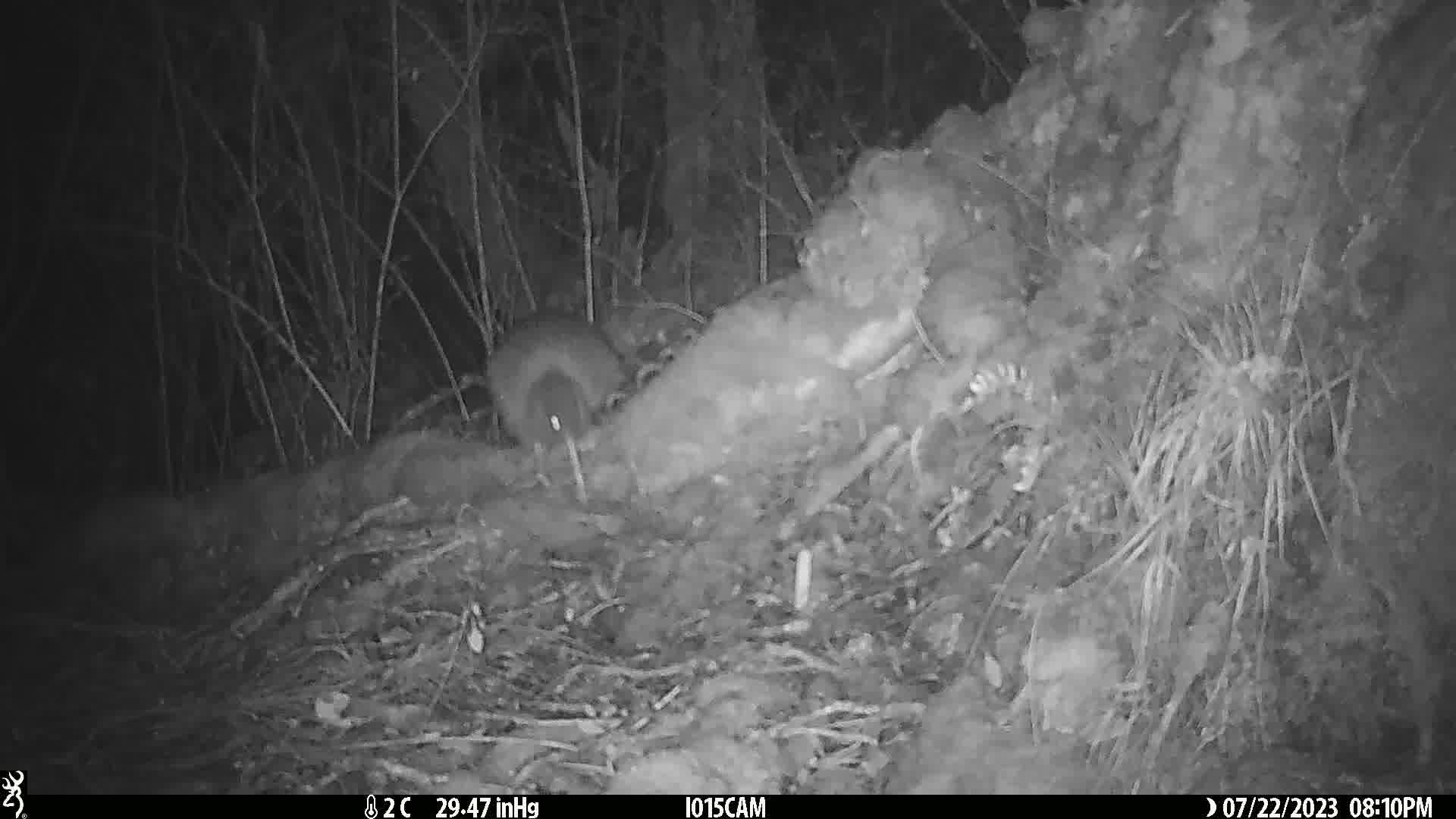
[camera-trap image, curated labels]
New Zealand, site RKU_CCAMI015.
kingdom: Animalia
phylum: Chordata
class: Aves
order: Apterygiformes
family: Apterygidae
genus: Apteryx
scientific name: Apteryx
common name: kiwi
Kiwi (Apteryx).